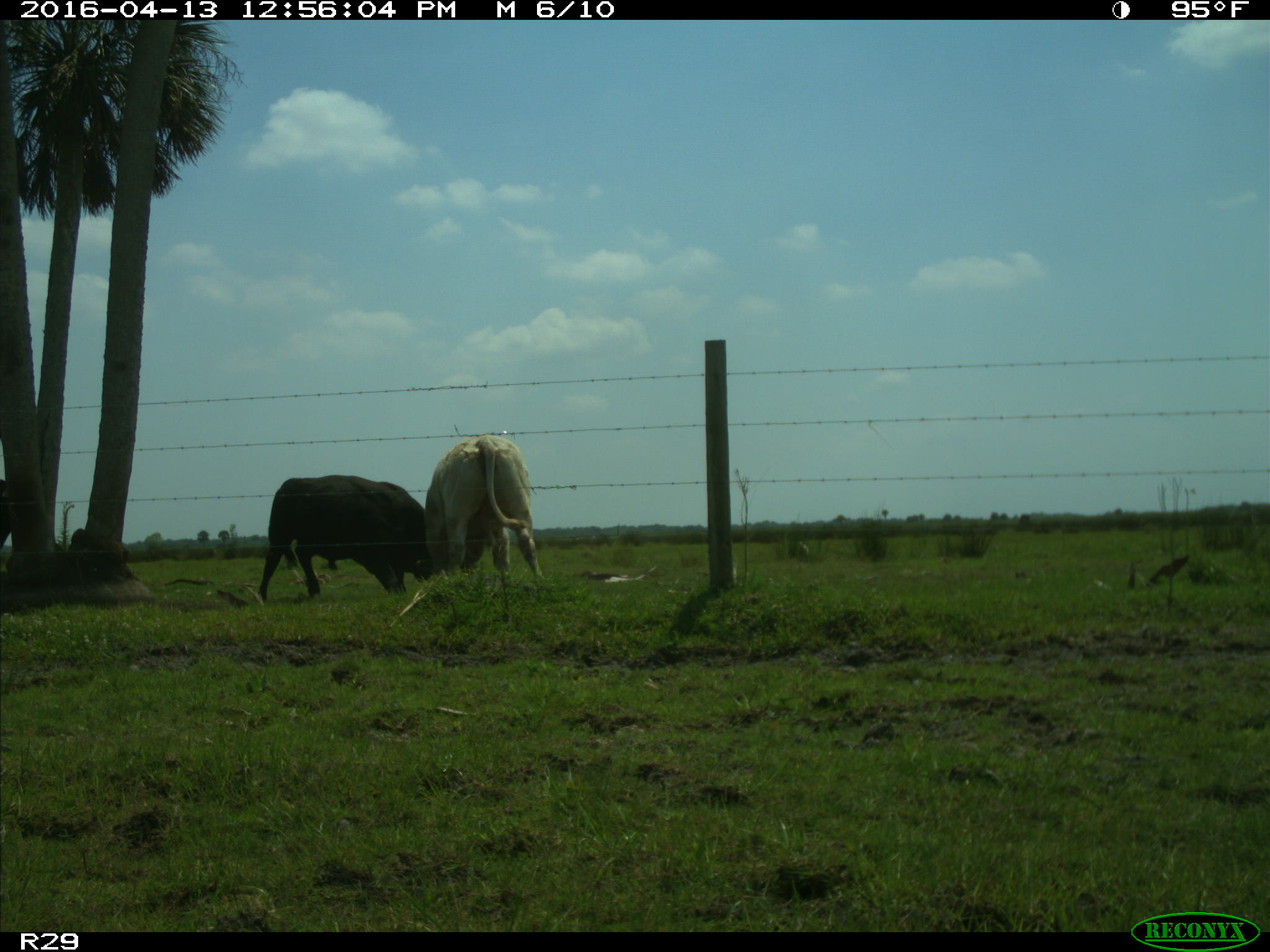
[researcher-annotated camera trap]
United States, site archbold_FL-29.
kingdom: Animalia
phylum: Chordata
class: Mammalia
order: Artiodactyla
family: Bovidae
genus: Bos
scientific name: Bos taurus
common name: domestic cow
Bos taurus (domestic cow).